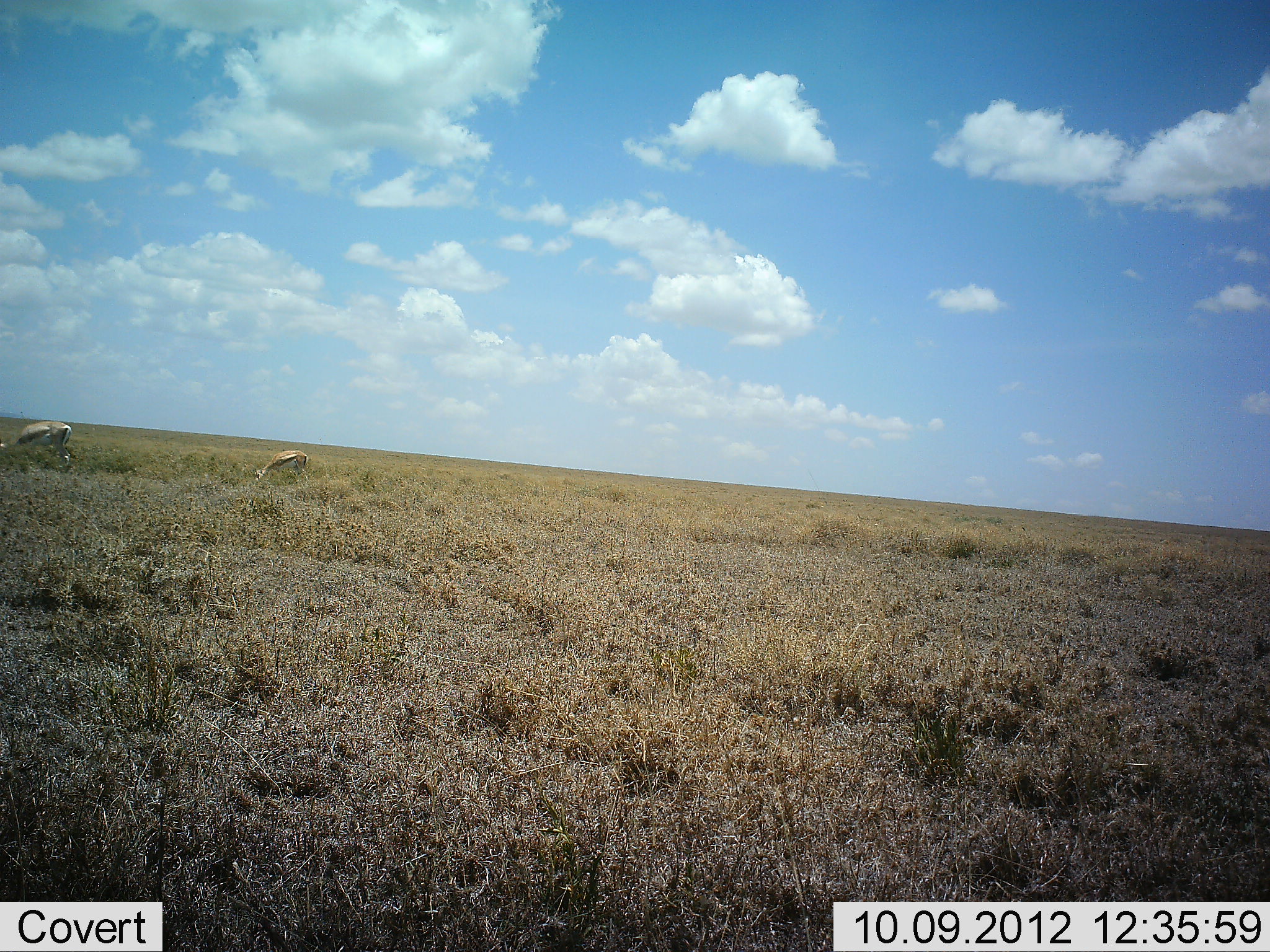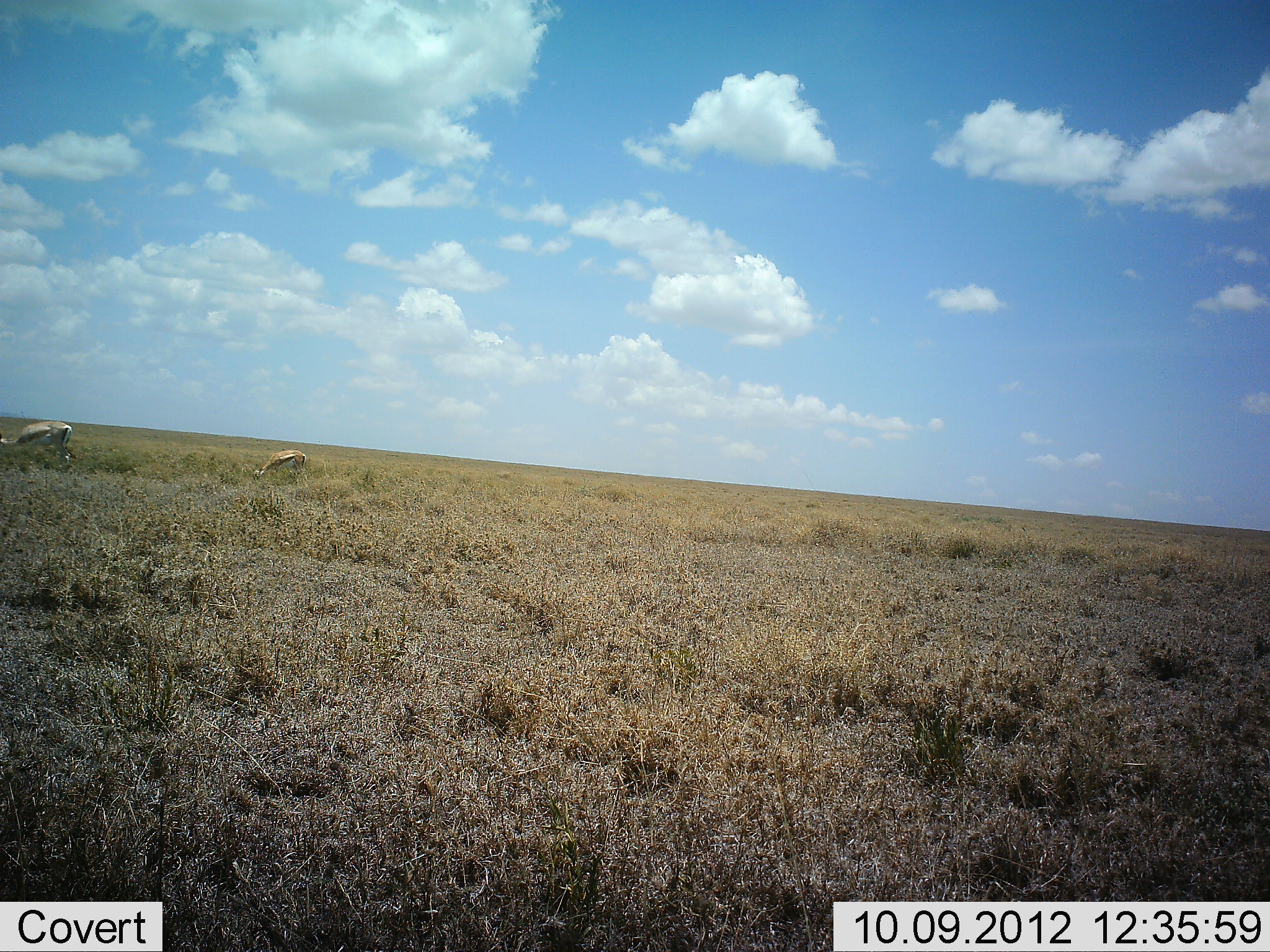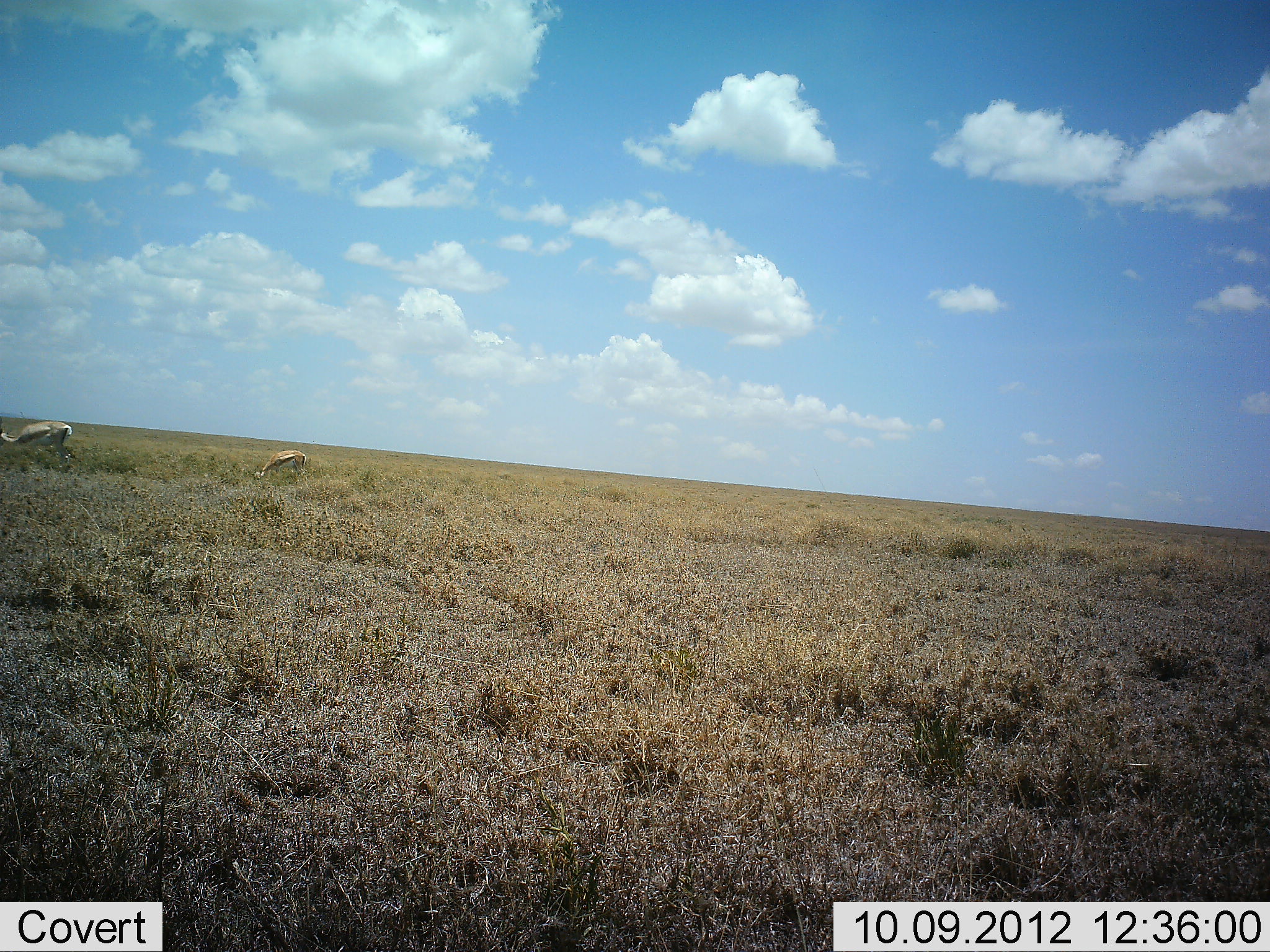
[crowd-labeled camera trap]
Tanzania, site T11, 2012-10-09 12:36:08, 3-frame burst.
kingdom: Animalia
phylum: Chordata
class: Mammalia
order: Artiodactyla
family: Bovidae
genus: Eudorcas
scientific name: Eudorcas thomsonii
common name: thomson's gazelle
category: gazellethomsons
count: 2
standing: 30%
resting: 0%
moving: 0%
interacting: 0%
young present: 0%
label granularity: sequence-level